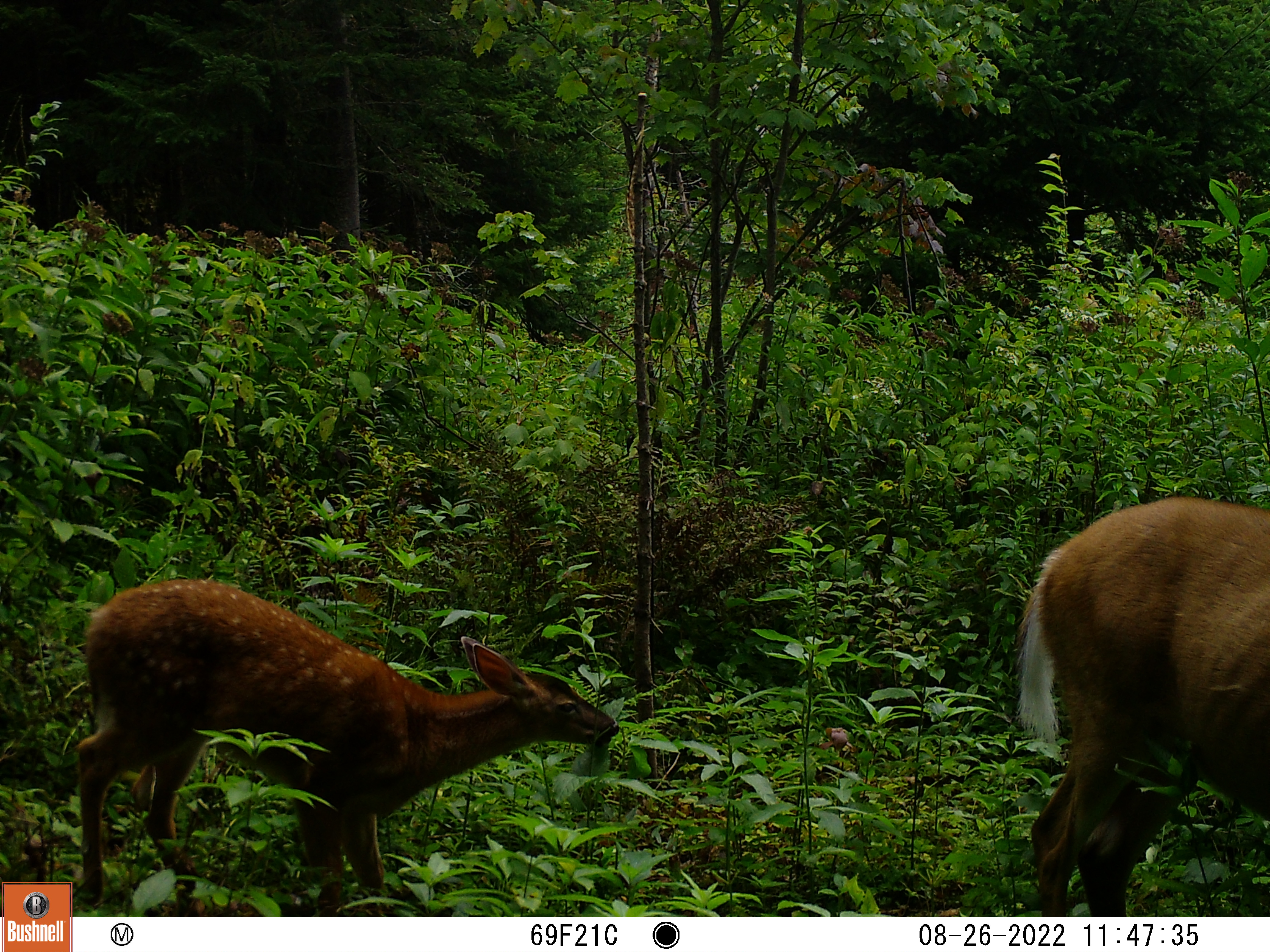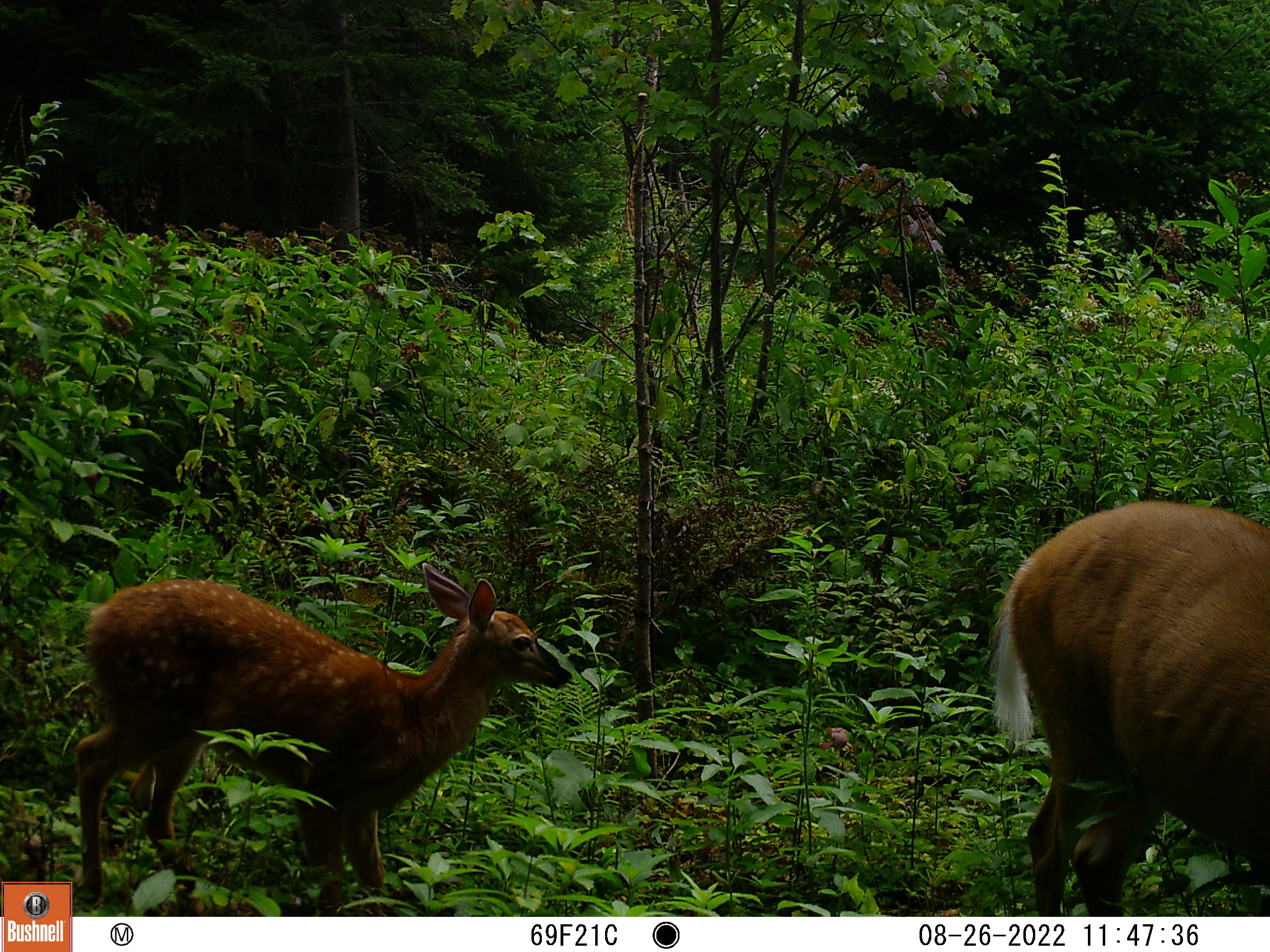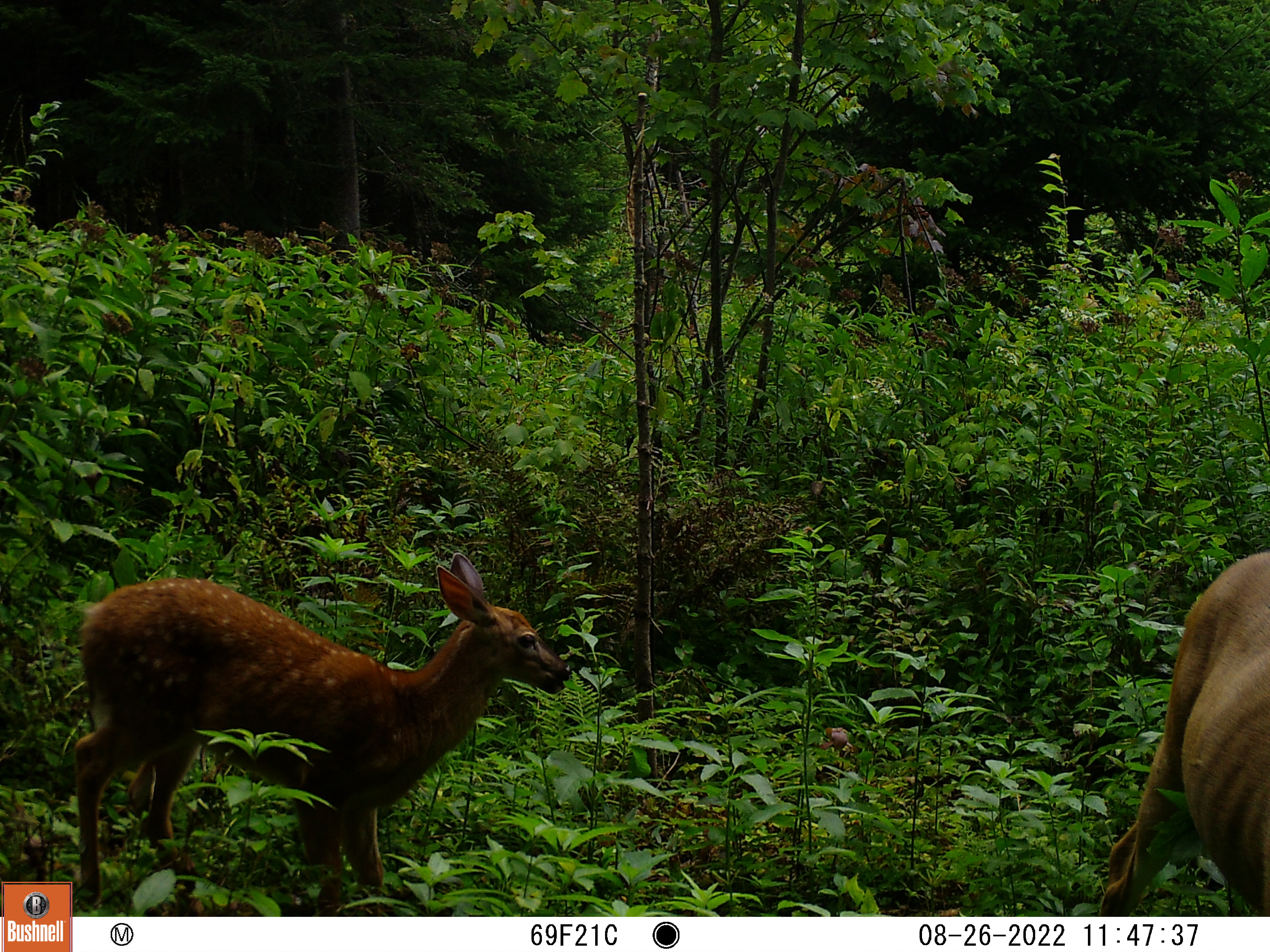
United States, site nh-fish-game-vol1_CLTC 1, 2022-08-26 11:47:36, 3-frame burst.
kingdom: Animalia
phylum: Chordata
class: Mammalia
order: Artiodactyla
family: Cervidae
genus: Odocoileus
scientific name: Odocoileus virginianus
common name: white-tailed deer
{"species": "white-tailed deer (Odocoileus virginianus)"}